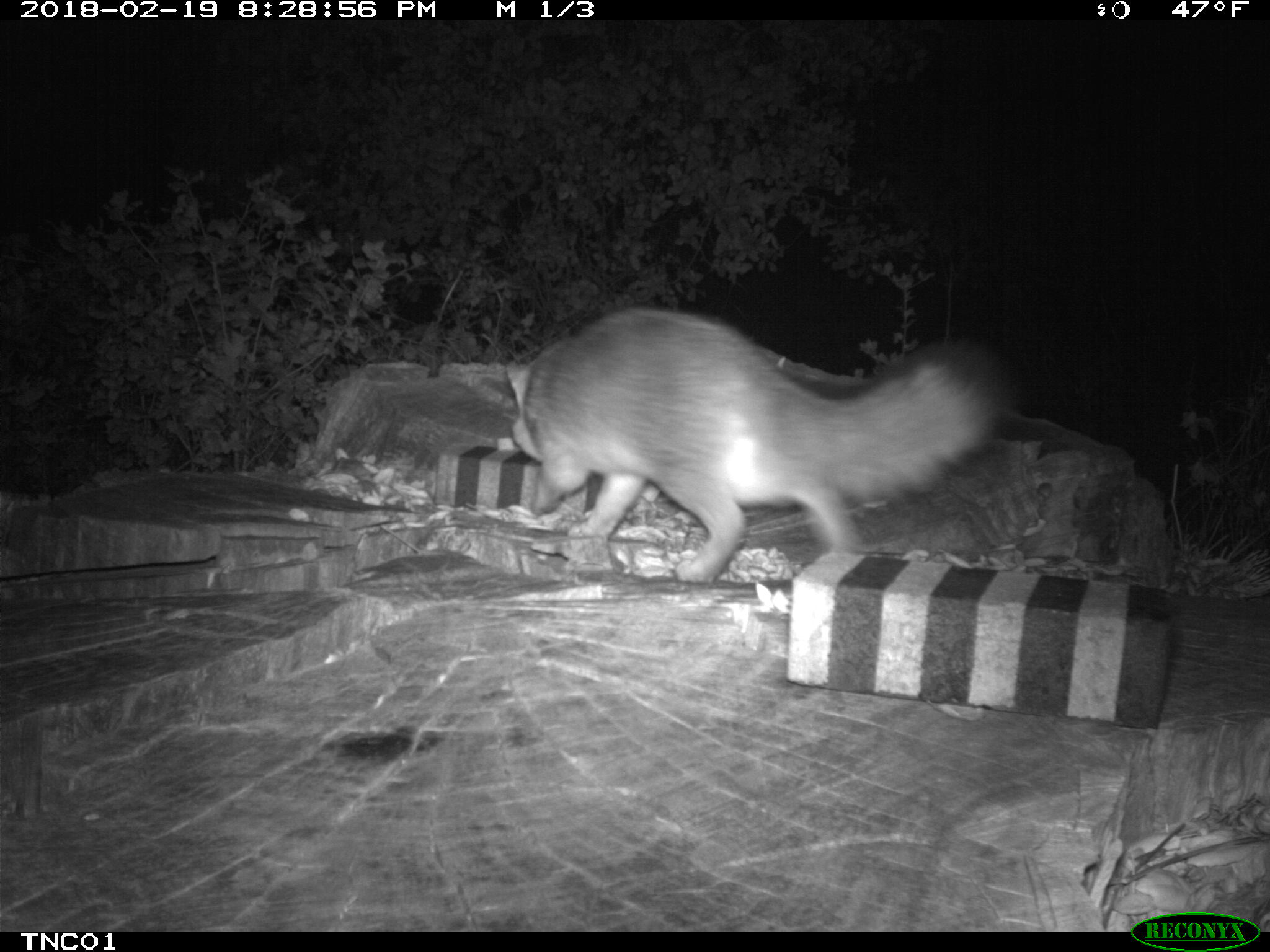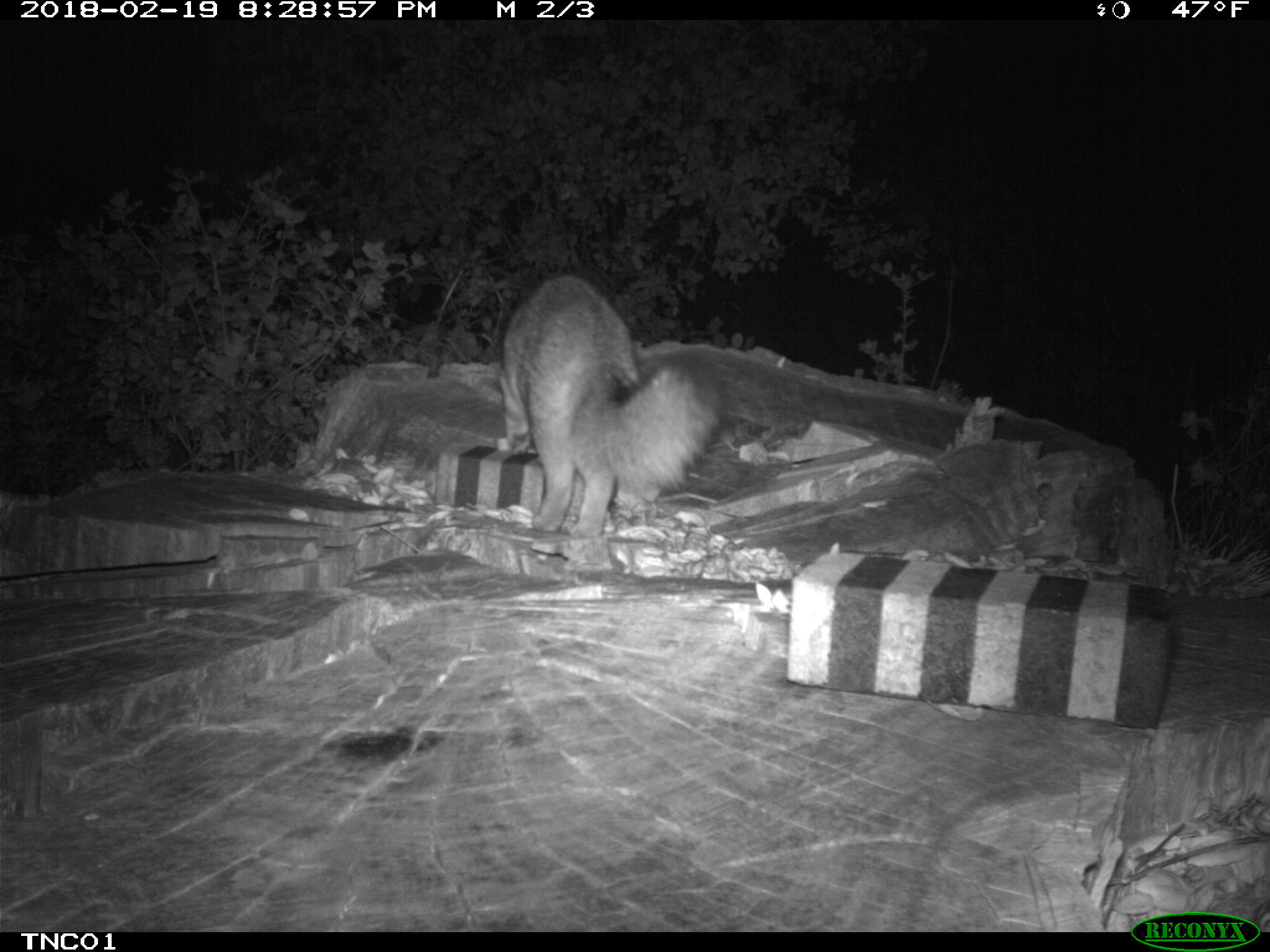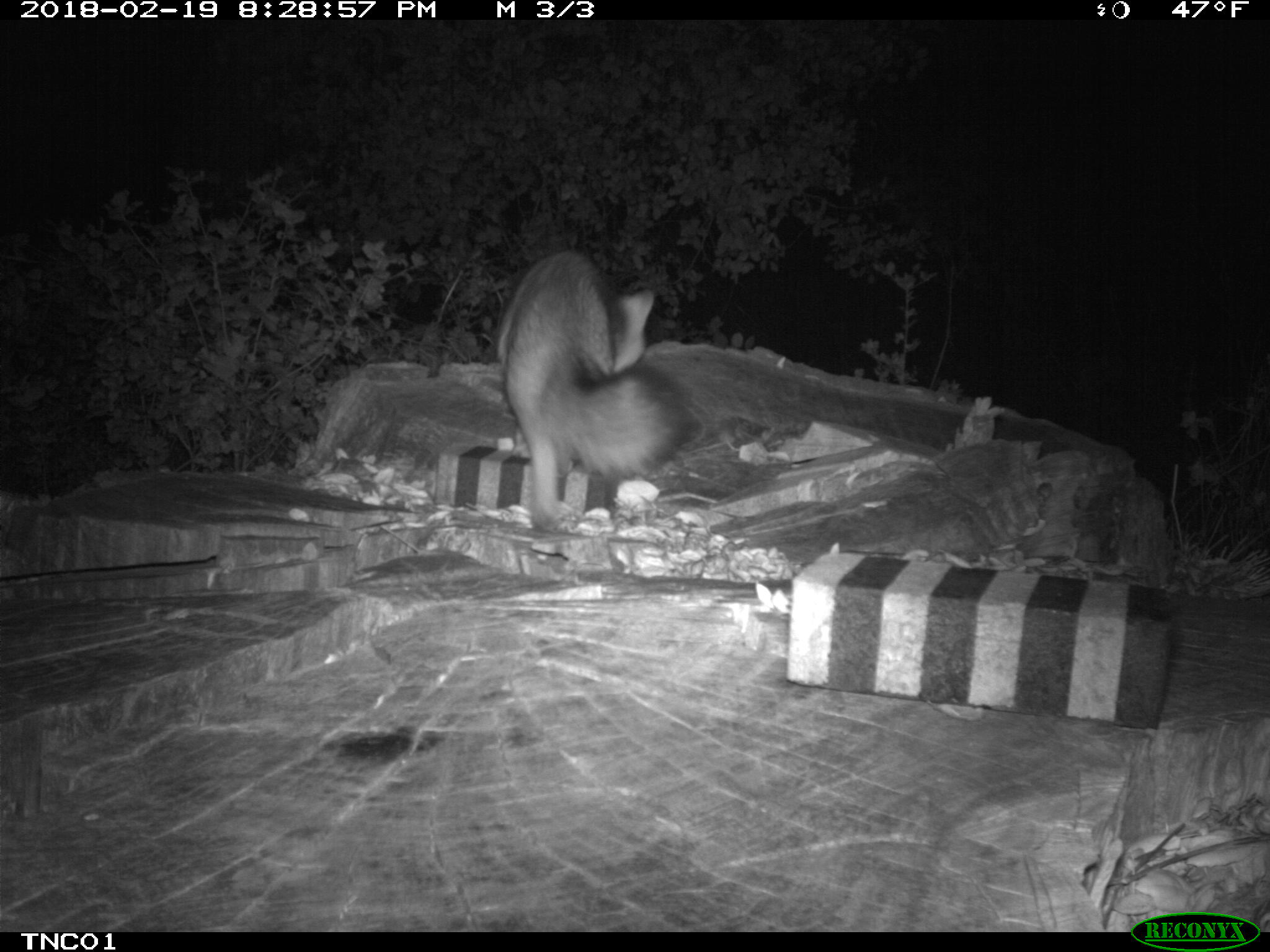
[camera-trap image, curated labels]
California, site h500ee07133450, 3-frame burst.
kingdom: Animalia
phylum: Chordata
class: Mammalia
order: Carnivora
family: Canidae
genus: Urocyon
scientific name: Urocyon littoralis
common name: island fox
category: fox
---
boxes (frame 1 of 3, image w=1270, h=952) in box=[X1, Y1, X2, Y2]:
fox: box=[503, 304, 1005, 583]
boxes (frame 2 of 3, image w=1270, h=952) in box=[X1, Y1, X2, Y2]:
fox: box=[498, 271, 726, 539]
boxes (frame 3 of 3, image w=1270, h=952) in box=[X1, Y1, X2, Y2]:
fox: box=[497, 252, 695, 529]